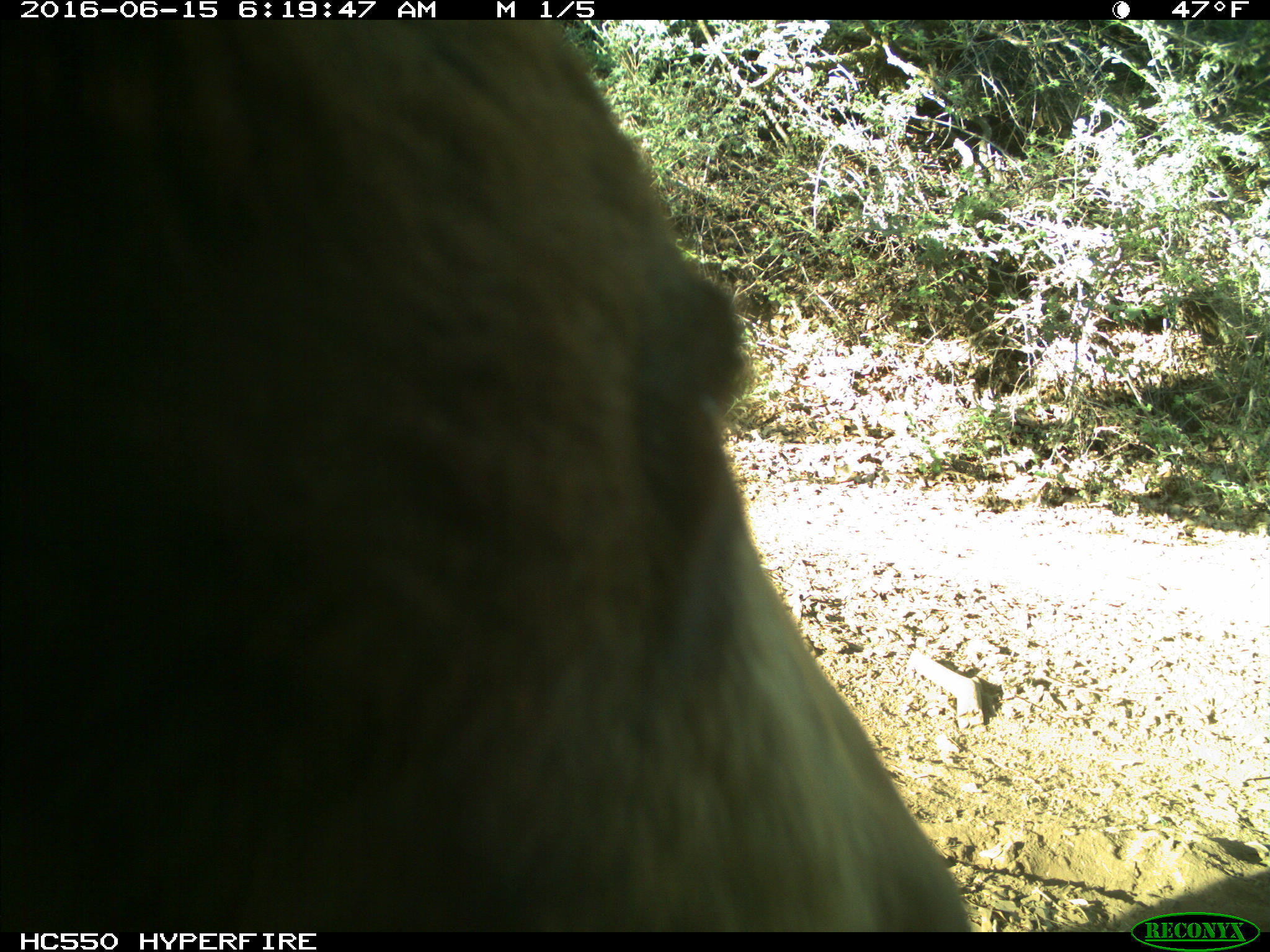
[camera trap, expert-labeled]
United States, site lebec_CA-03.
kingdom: Animalia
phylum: Chordata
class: Mammalia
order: Carnivora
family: Ursidae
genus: Ursus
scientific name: Ursus americanus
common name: american black bear